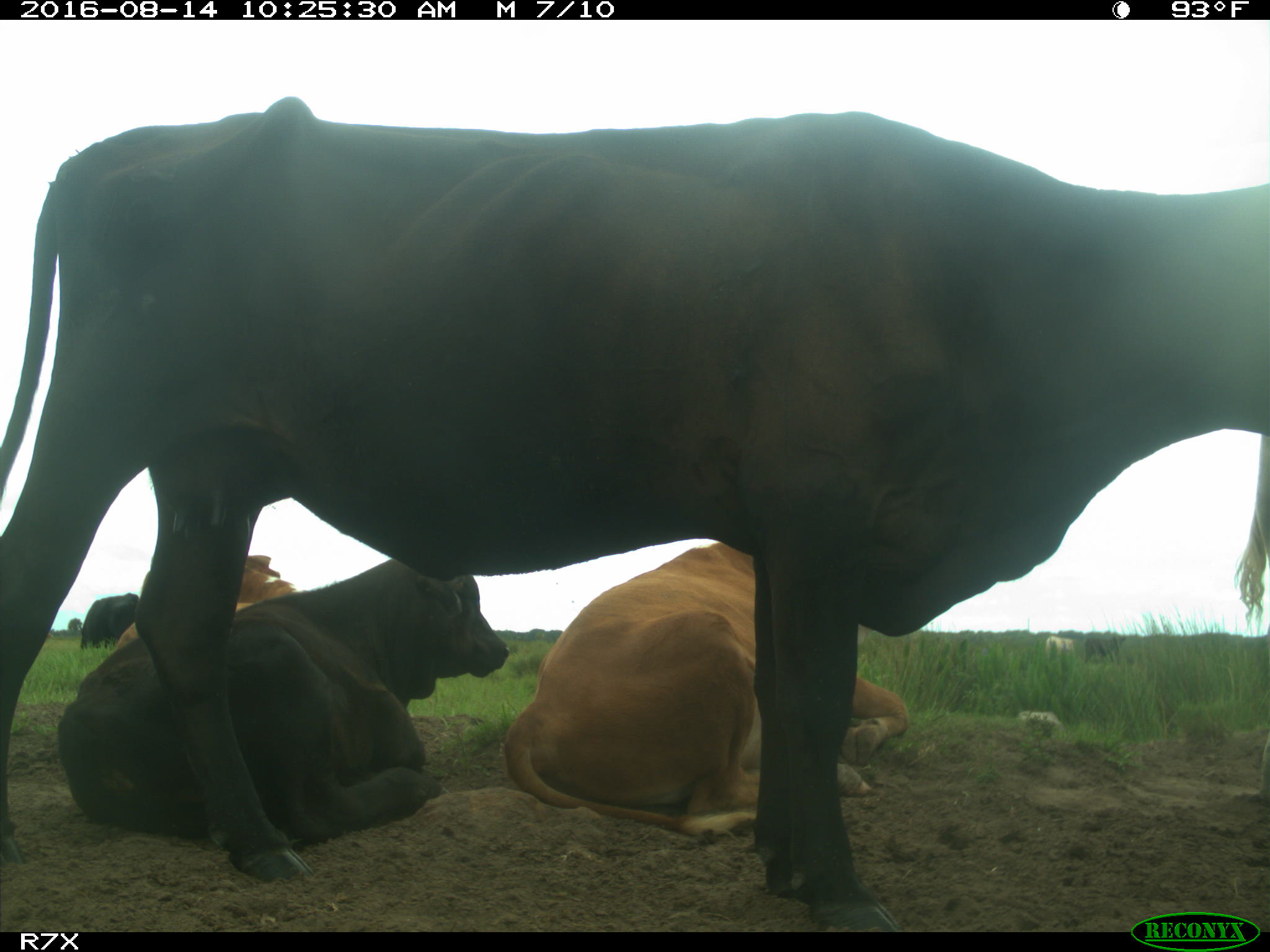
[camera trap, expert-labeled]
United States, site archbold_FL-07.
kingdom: Animalia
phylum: Chordata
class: Mammalia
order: Artiodactyla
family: Bovidae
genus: Bos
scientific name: Bos taurus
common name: domestic cow